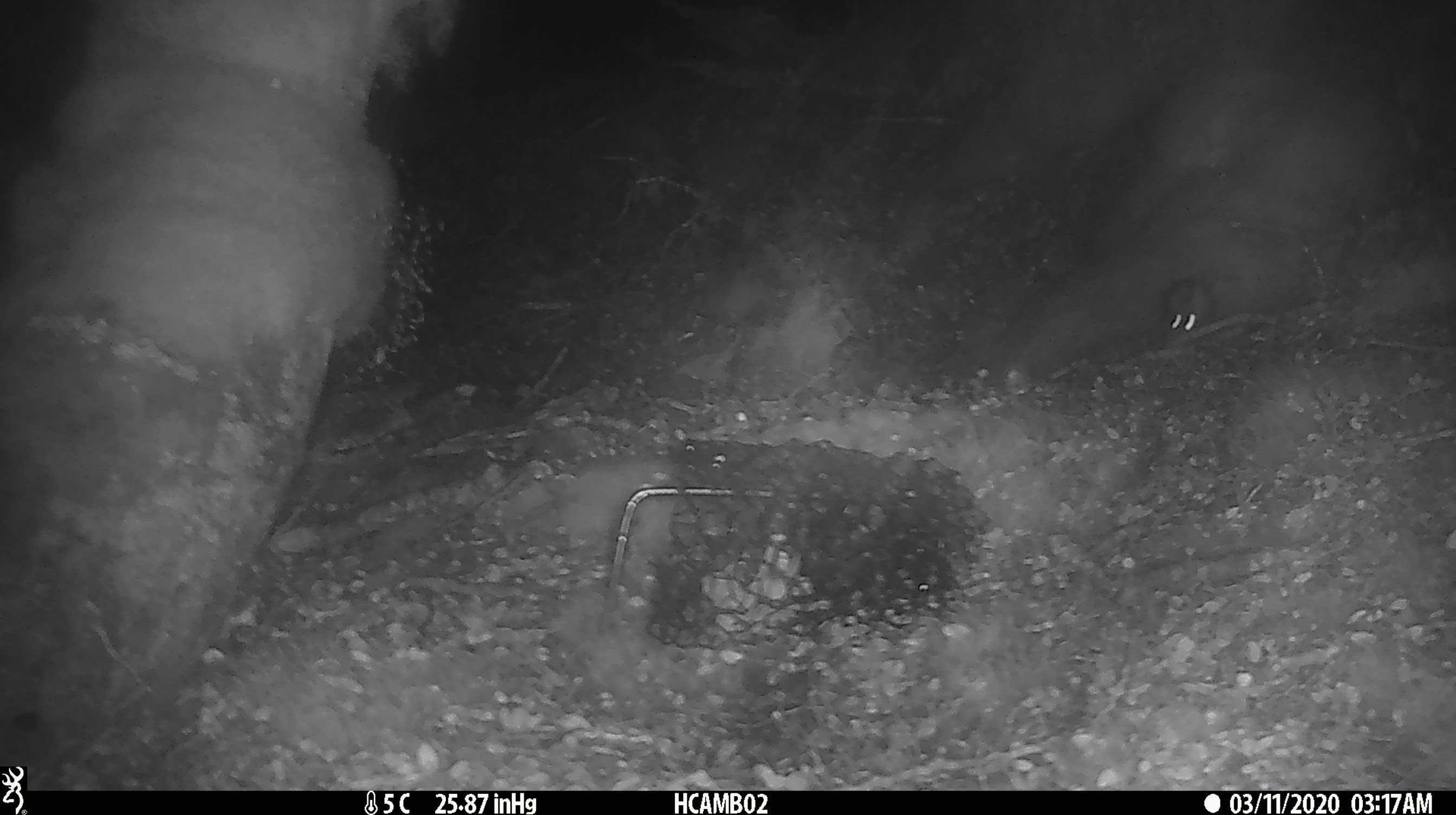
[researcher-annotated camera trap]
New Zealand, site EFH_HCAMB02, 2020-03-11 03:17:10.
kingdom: Animalia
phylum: Chordata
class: Mammalia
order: Rodentia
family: Muridae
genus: Mus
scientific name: Mus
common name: mouse